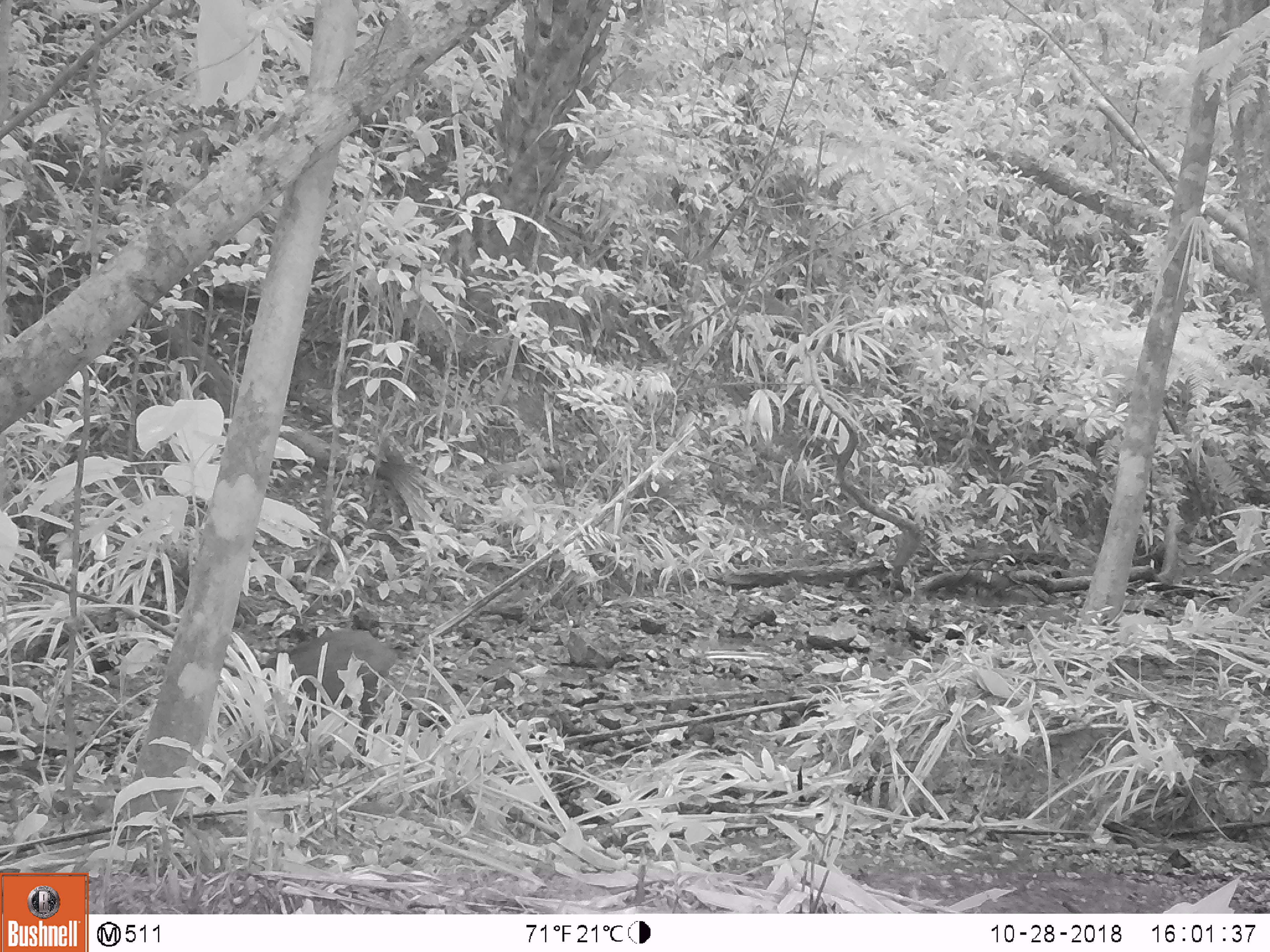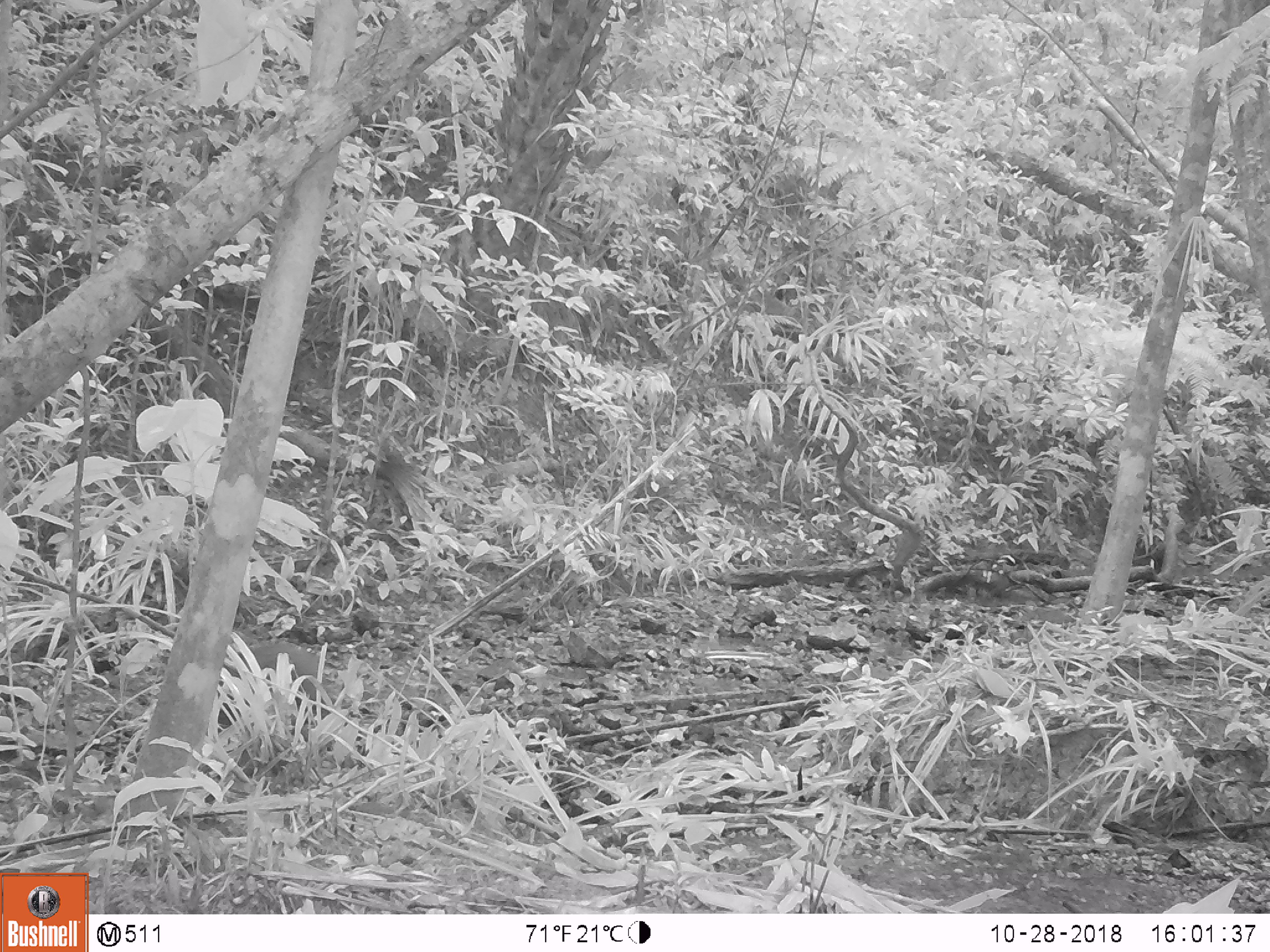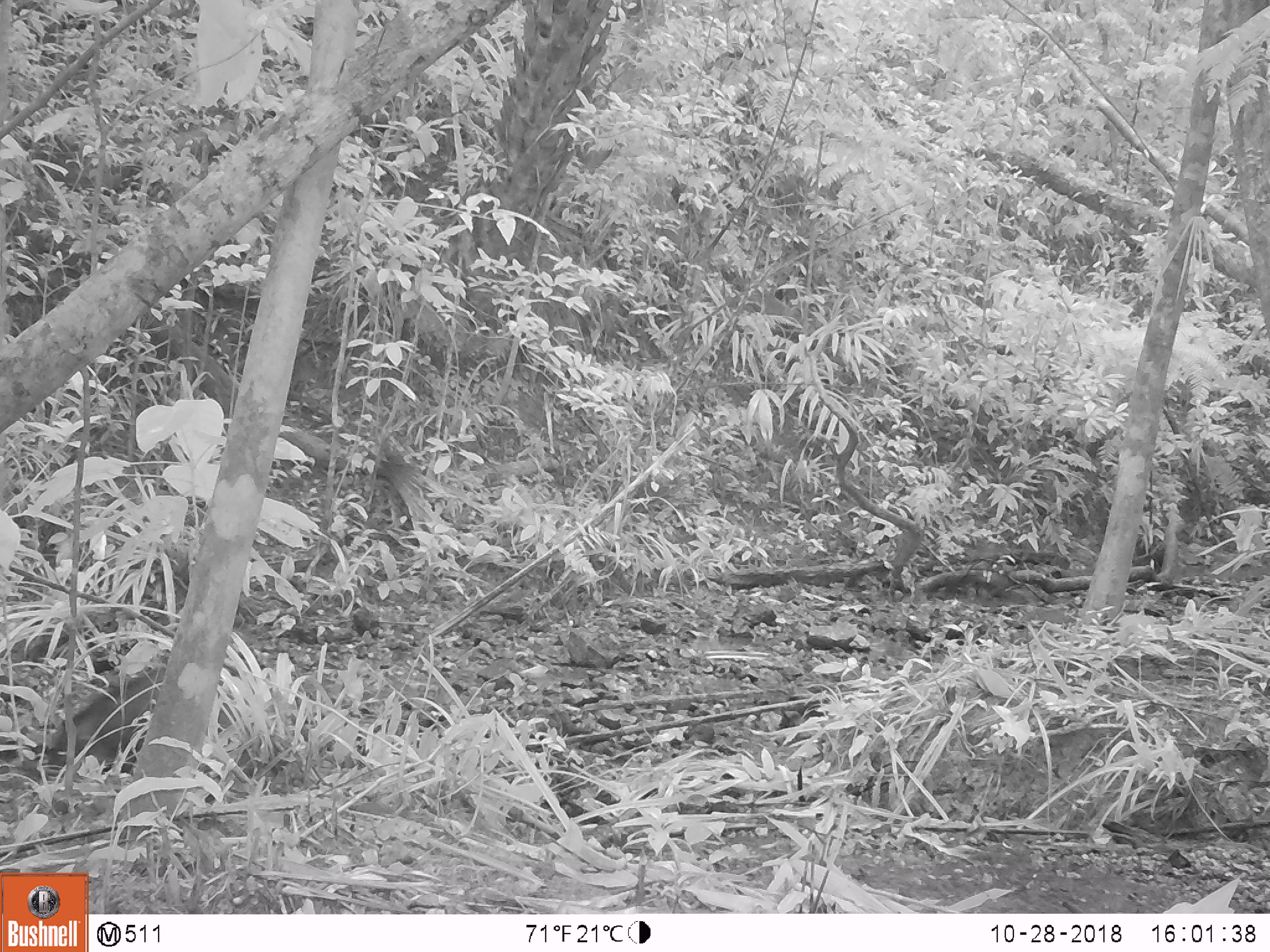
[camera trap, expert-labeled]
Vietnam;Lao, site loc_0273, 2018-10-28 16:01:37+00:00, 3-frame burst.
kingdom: Animalia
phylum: Chordata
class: Mammalia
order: Artiodactyla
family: Suidae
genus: Sus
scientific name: Sus scrofa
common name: eurasian wild pig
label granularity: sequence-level